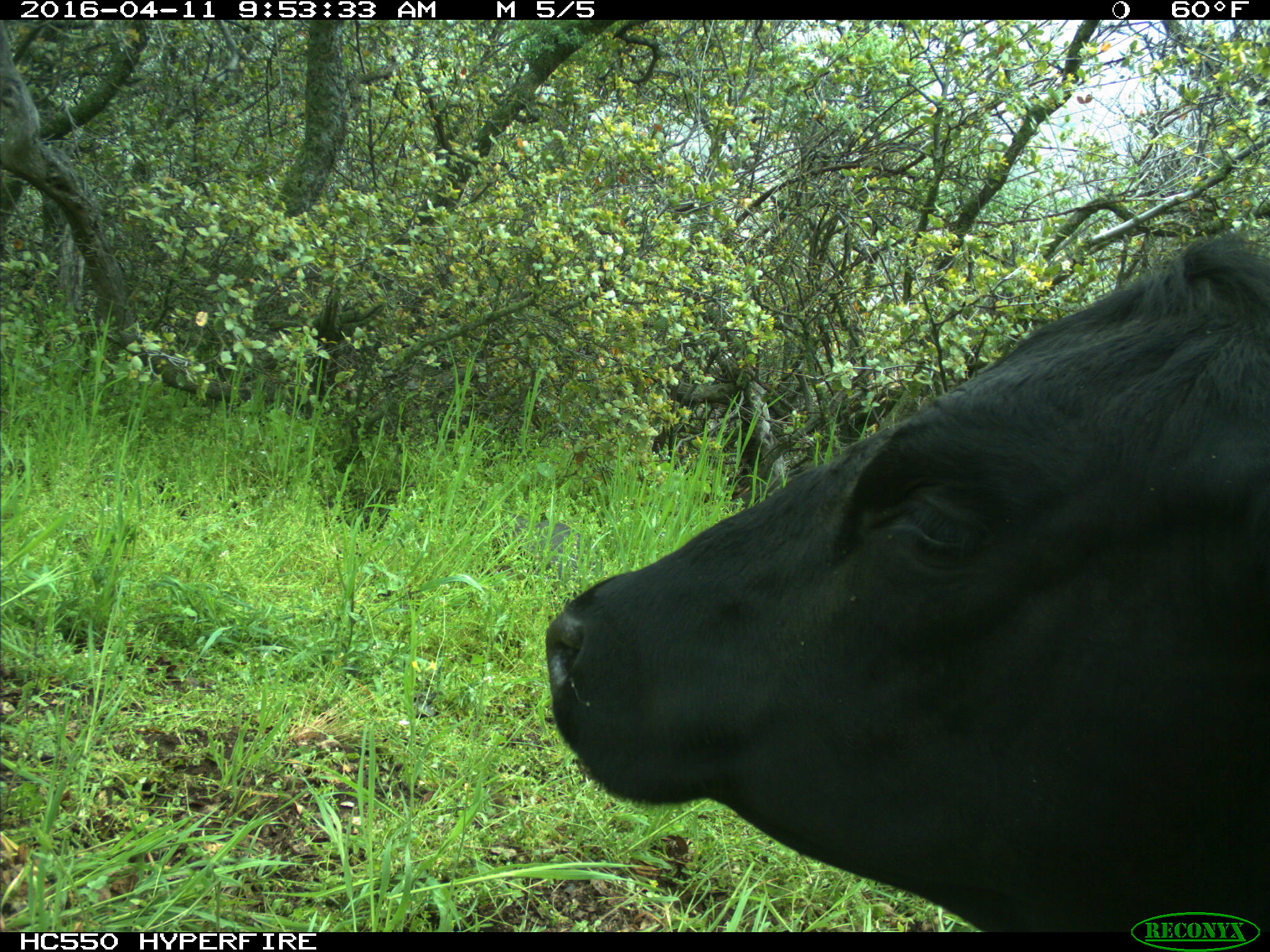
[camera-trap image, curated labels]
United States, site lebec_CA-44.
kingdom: Animalia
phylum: Chordata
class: Mammalia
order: Artiodactyla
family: Bovidae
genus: Bos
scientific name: Bos taurus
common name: domestic cow